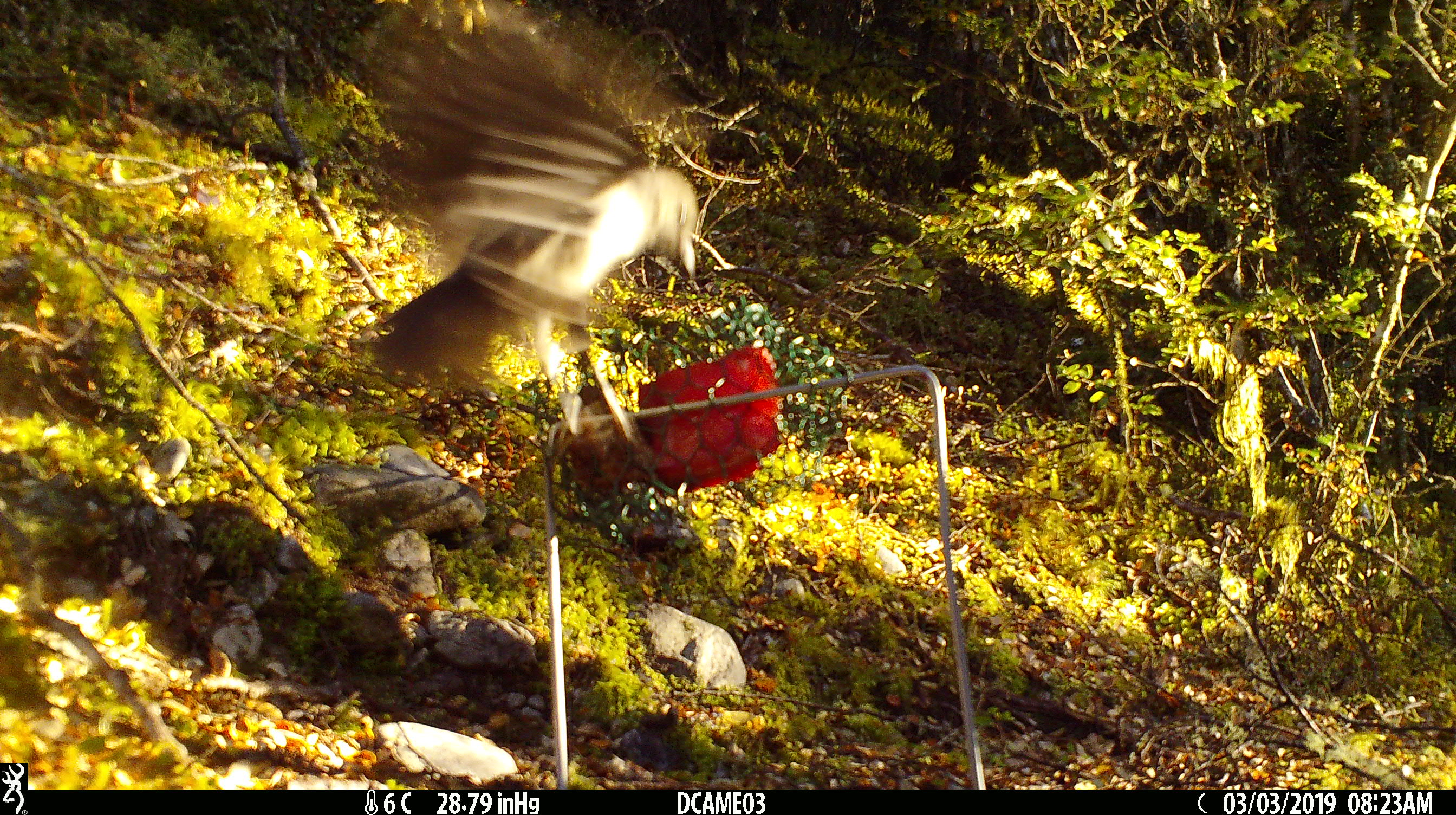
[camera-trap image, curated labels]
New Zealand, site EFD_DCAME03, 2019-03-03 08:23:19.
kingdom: Animalia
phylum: Chordata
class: Aves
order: Passeriformes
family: Petroicidae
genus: Petroica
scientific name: Petroica australis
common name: new zealand robin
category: robin